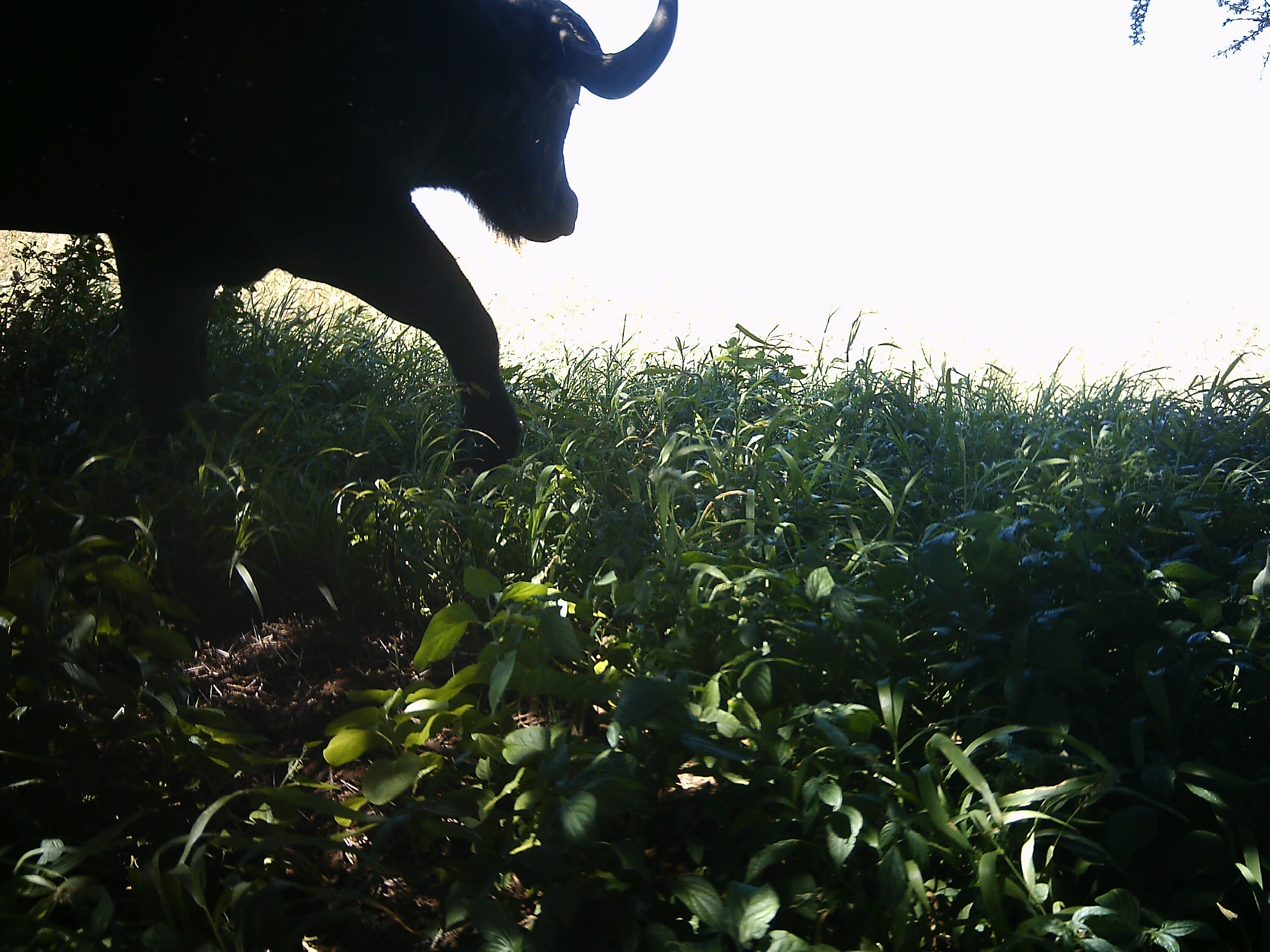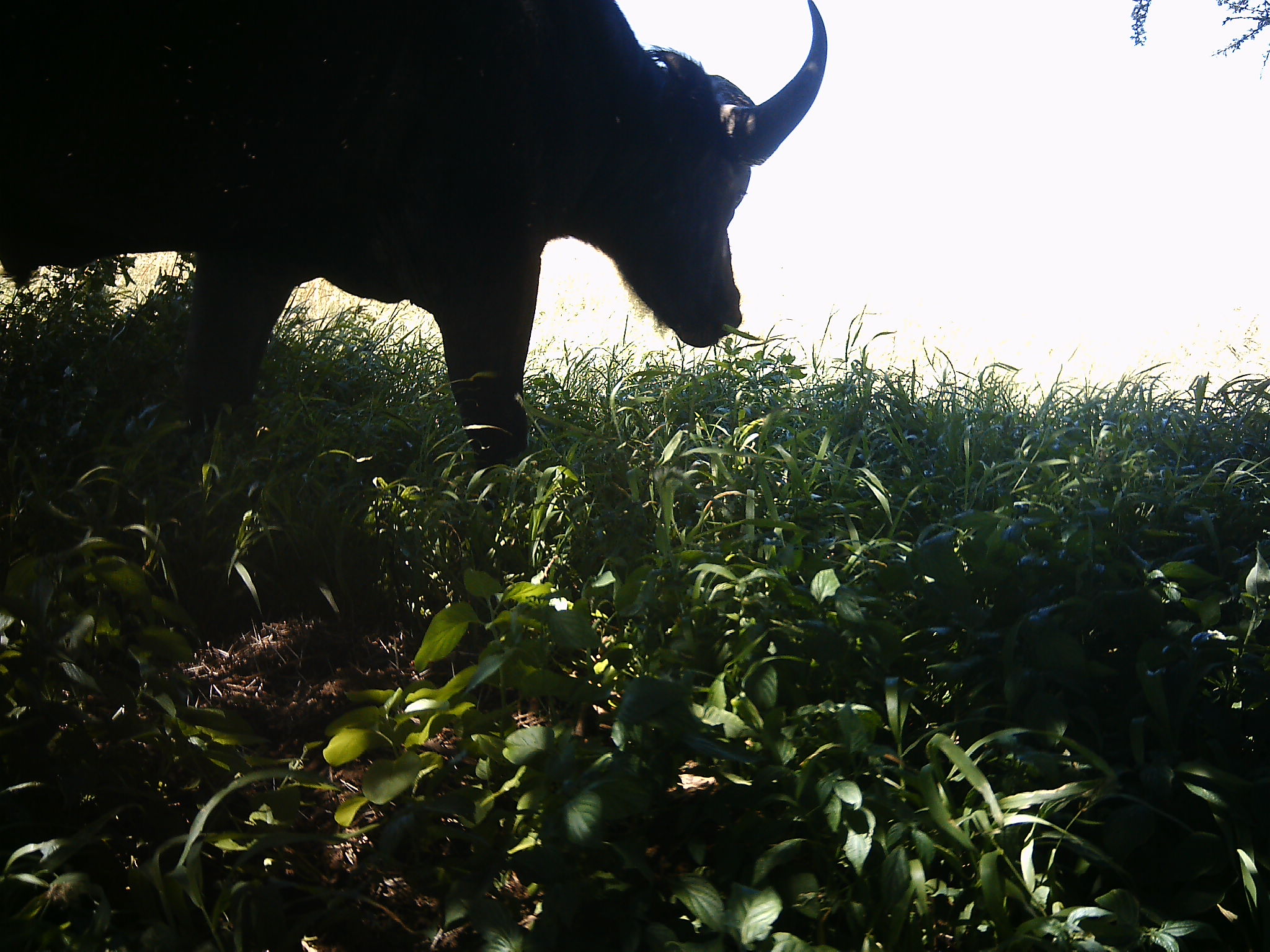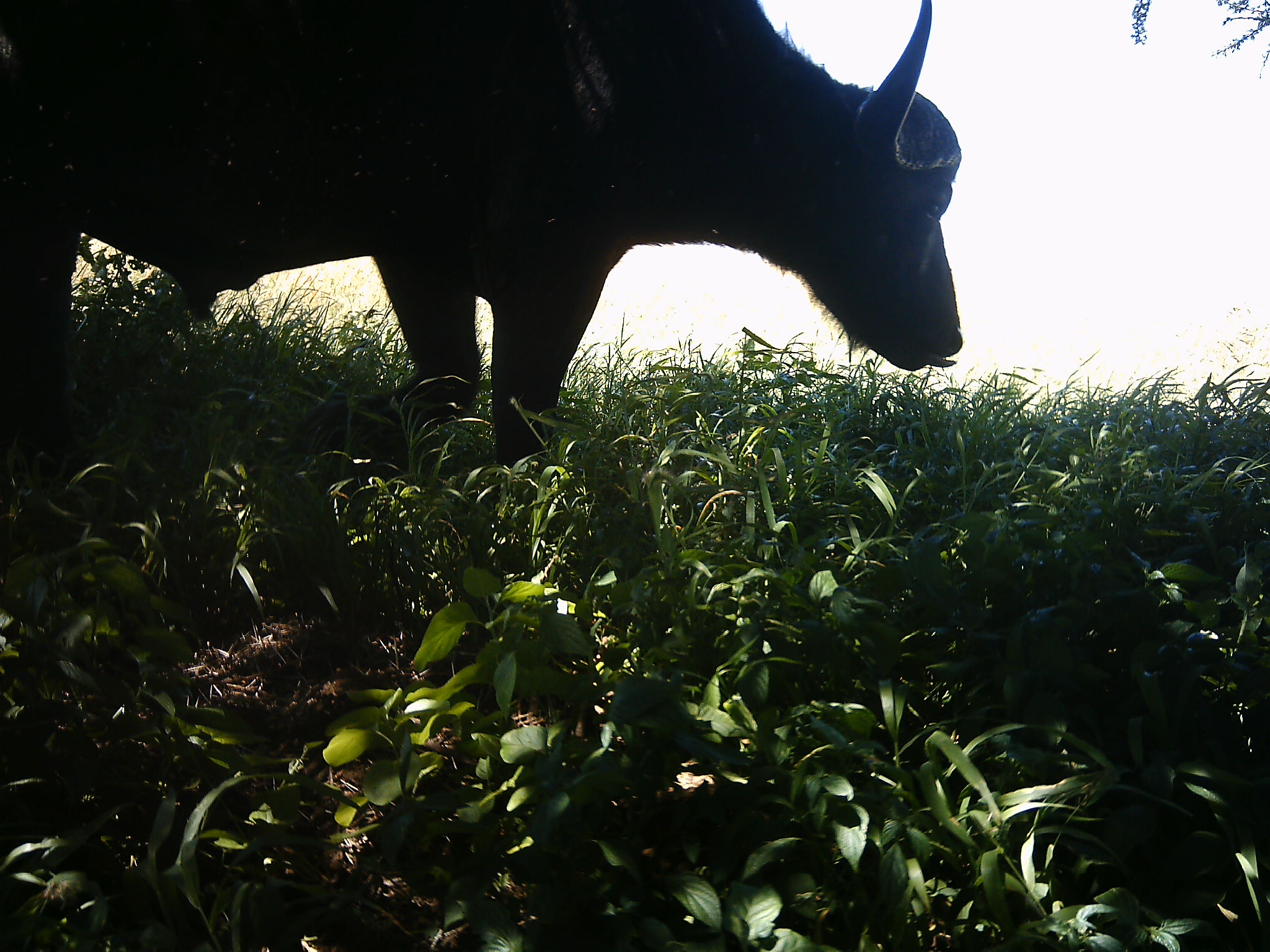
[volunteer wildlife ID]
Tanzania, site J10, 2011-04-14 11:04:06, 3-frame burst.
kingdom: Animalia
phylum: Chordata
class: Mammalia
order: Artiodactyla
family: Bovidae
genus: Syncerus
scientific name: Syncerus caffer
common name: cape buffalo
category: buffalo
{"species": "buffalo (cape buffalo) (Syncerus caffer)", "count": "1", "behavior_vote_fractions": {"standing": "7%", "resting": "0%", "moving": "86%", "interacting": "0%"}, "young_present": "0%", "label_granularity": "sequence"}